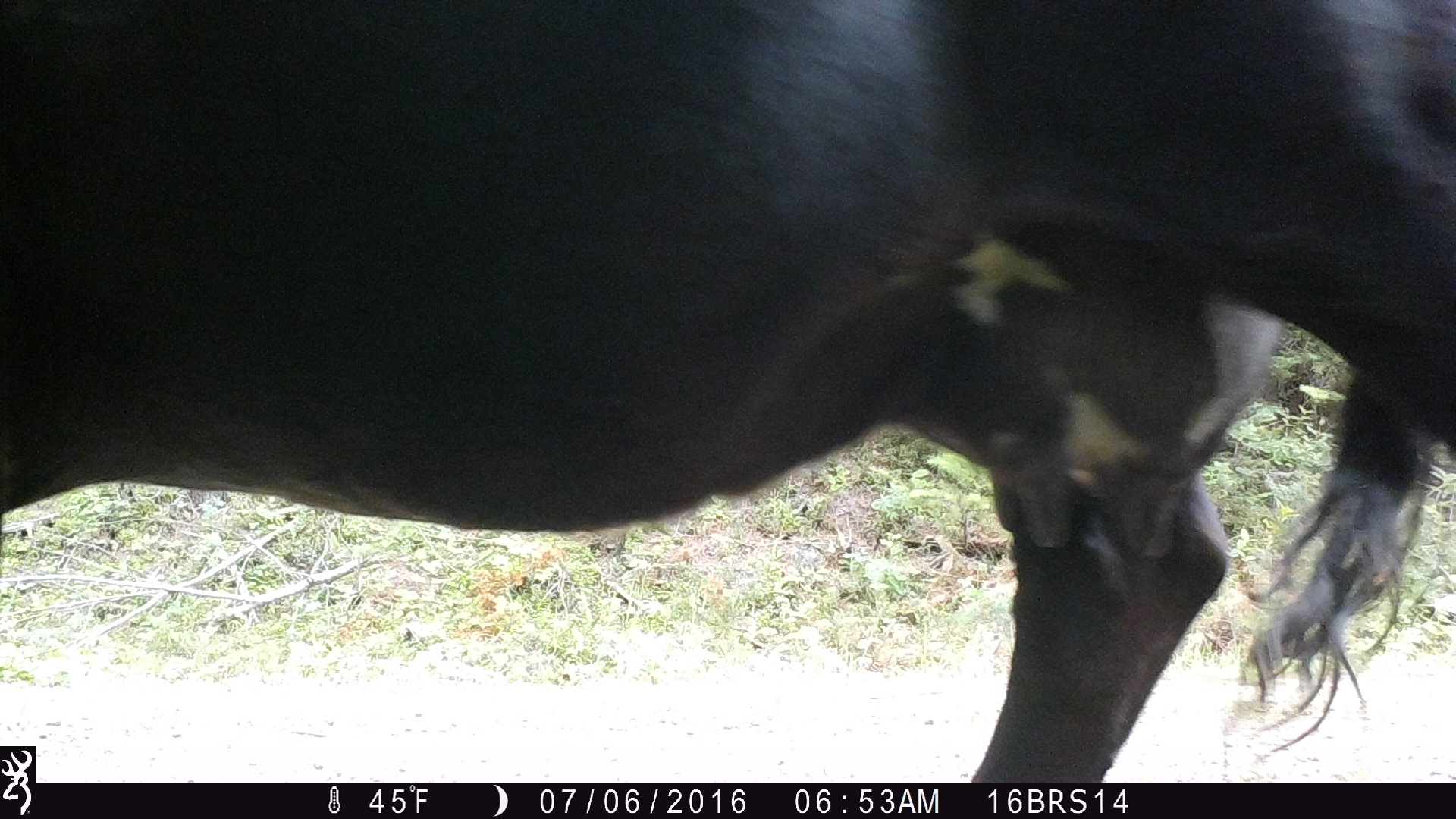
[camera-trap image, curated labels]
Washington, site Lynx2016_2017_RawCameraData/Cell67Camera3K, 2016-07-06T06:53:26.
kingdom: Animalia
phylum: Chordata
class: Mammalia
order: Artiodactyla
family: Bovidae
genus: Bos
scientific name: Bos taurus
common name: domestic cattle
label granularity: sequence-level